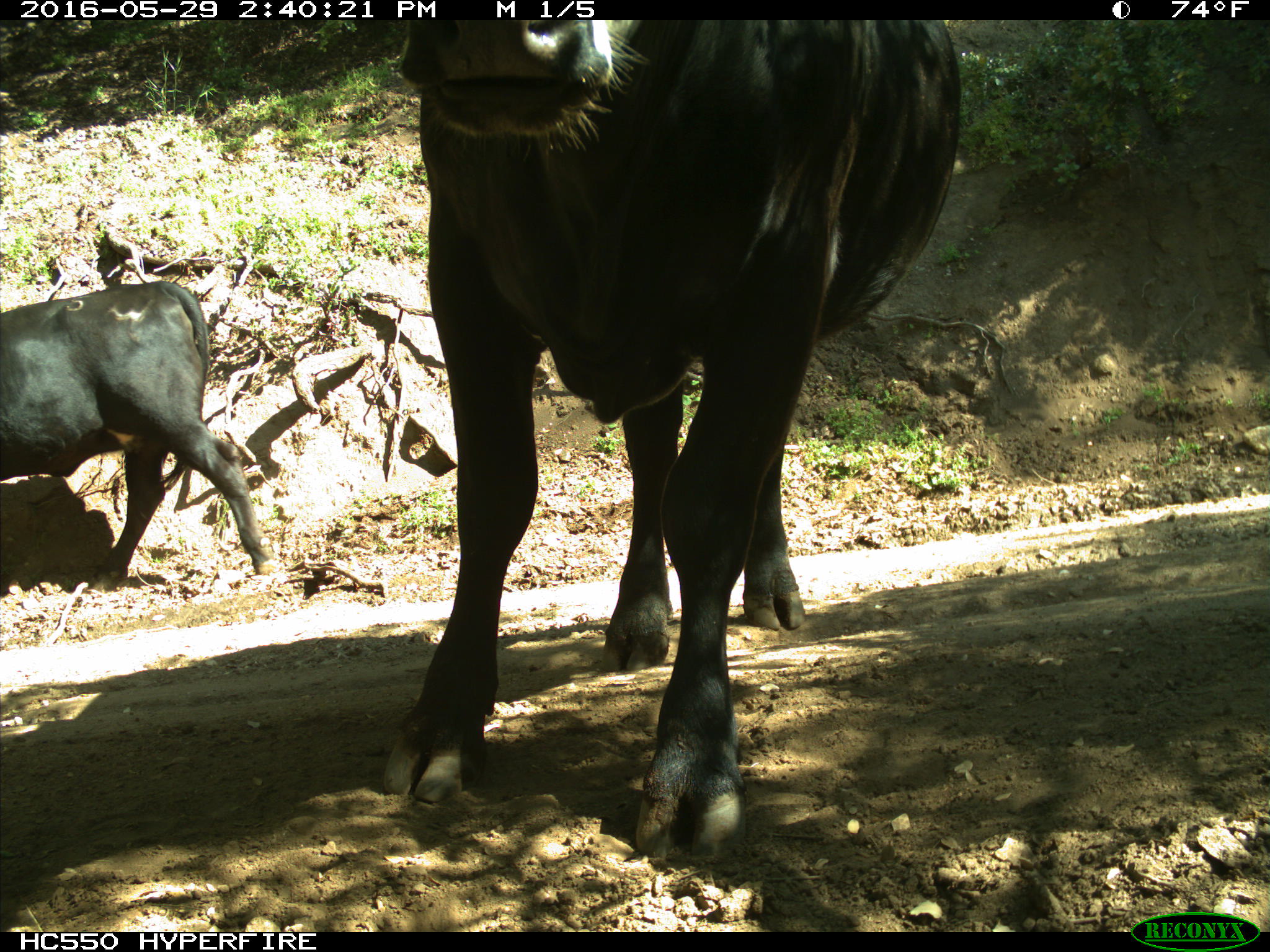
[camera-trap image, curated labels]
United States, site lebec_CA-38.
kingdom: Animalia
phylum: Chordata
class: Mammalia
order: Artiodactyla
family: Bovidae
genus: Bos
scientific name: Bos taurus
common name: domestic cow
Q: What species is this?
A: Bos taurus (domestic cow).